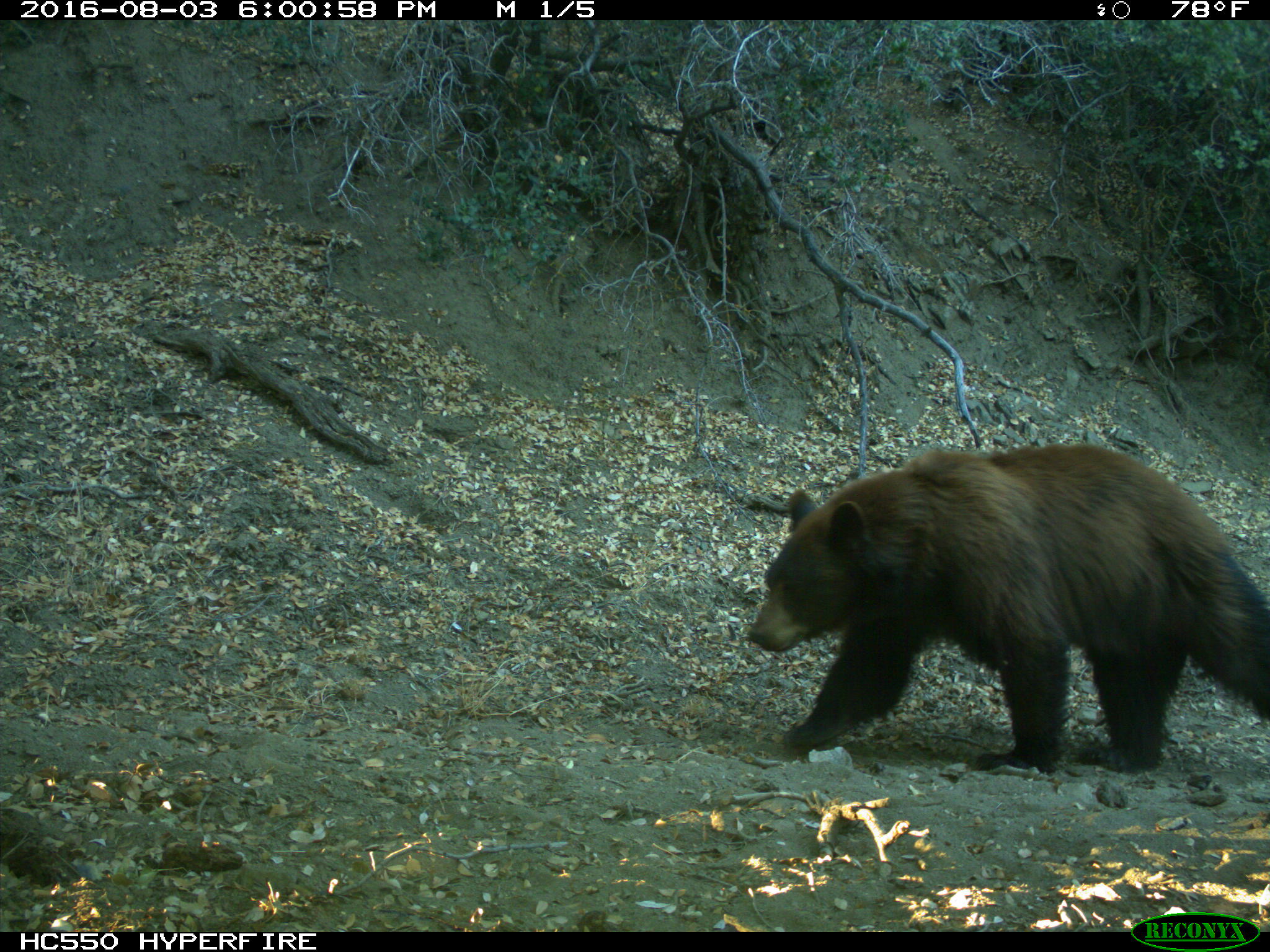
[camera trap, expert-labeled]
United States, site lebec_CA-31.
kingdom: Animalia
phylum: Chordata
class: Mammalia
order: Carnivora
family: Ursidae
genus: Ursus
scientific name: Ursus americanus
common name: american black bear